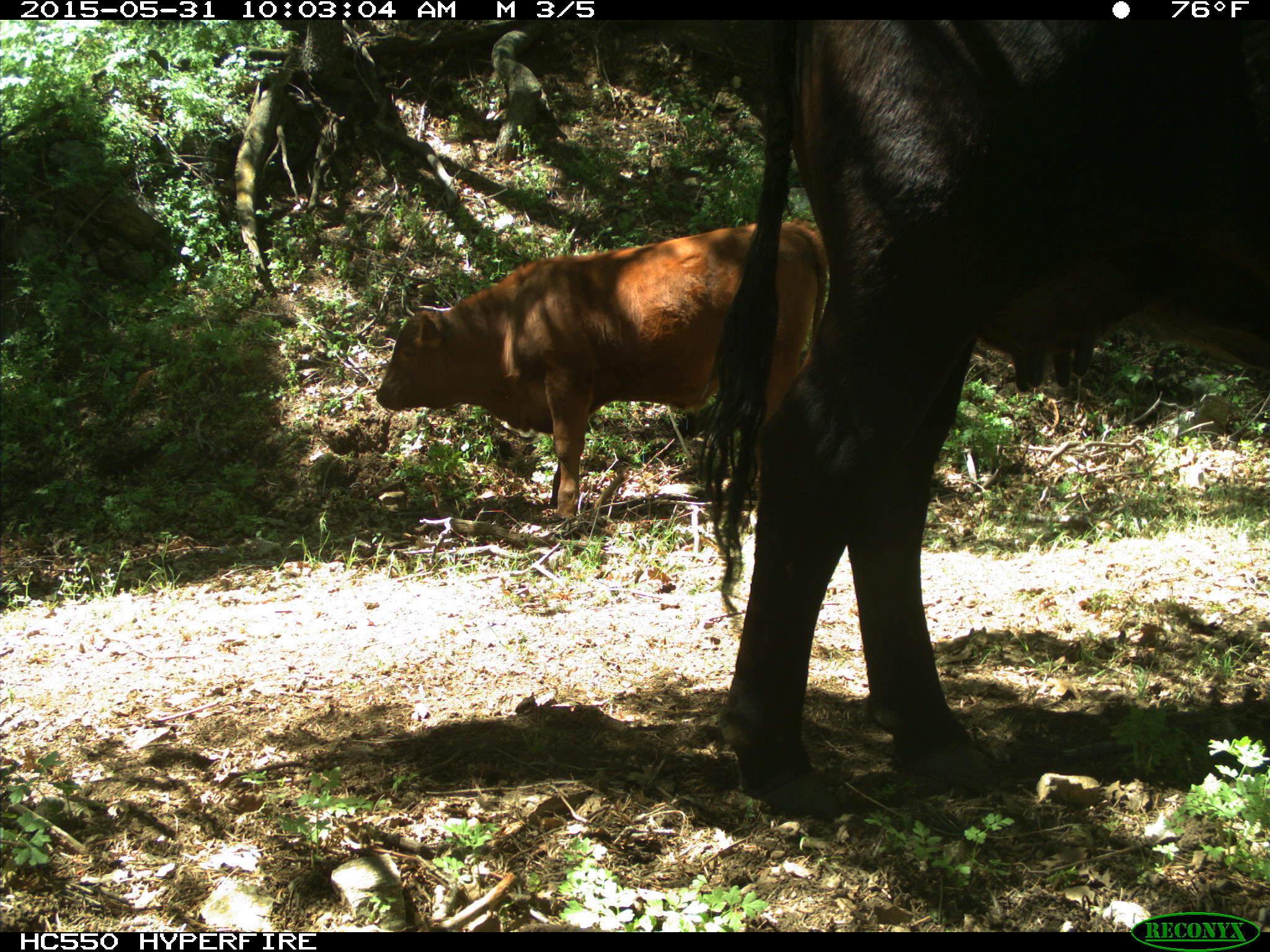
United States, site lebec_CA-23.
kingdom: Animalia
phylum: Chordata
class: Mammalia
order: Artiodactyla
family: Bovidae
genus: Bos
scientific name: Bos taurus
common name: domestic cow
Bos taurus (domestic cow).